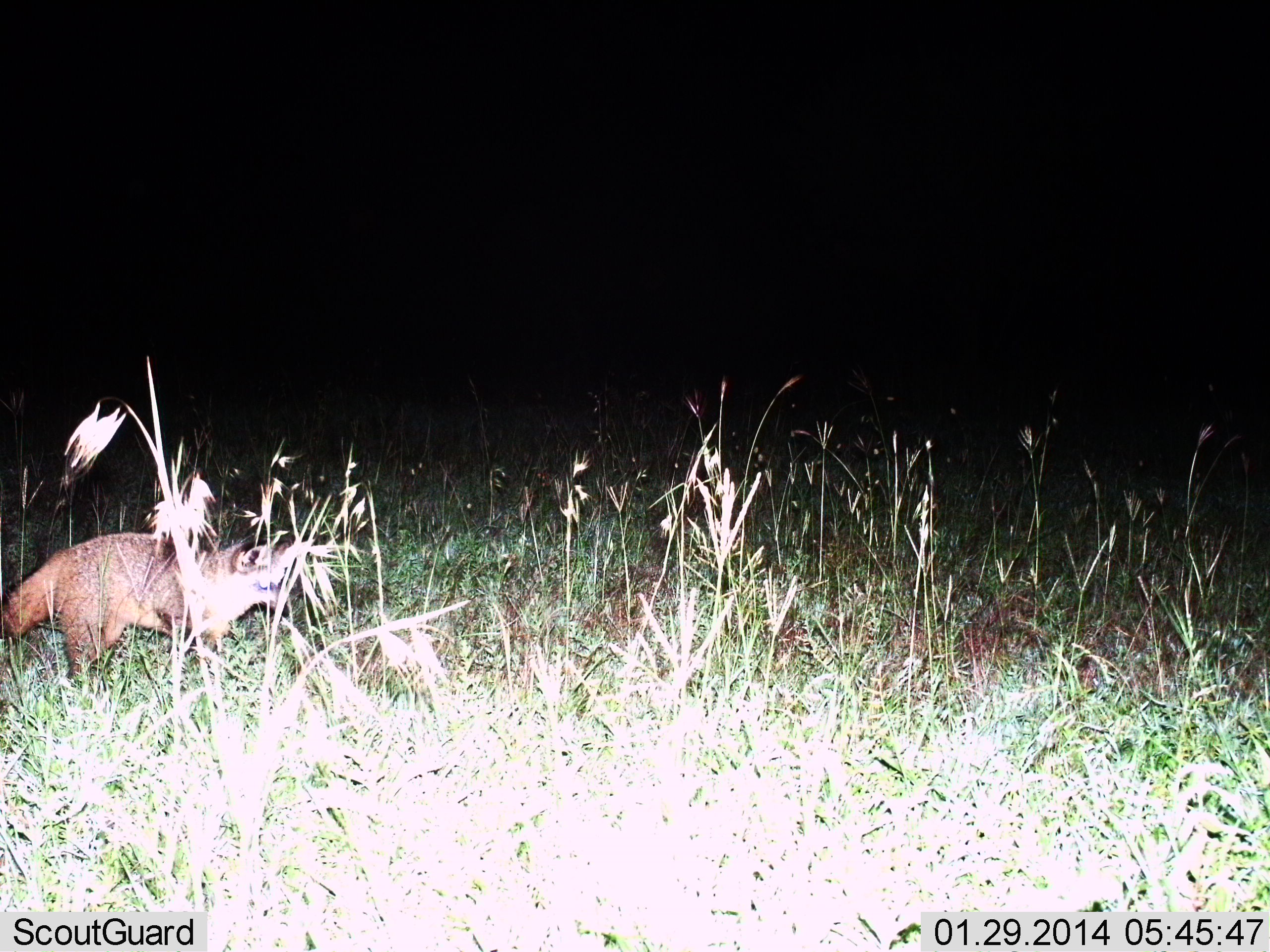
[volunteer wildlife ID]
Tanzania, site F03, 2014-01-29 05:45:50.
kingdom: Animalia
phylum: Chordata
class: Mammalia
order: Carnivora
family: Canidae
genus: Otocyon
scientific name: Otocyon megalotis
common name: bat-eared fox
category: batearedfox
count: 1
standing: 78%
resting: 0%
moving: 22%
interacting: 0%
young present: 0%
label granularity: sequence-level